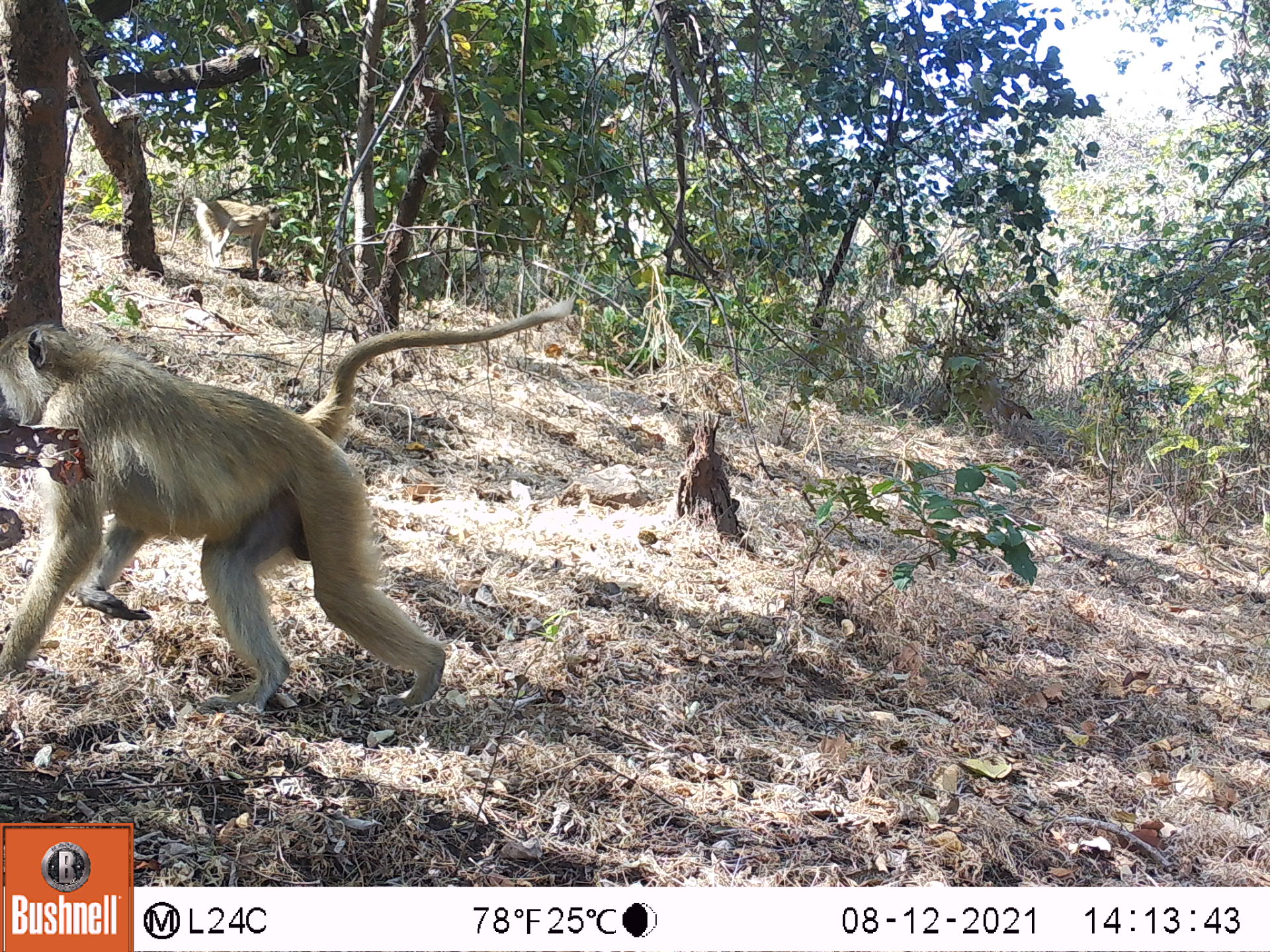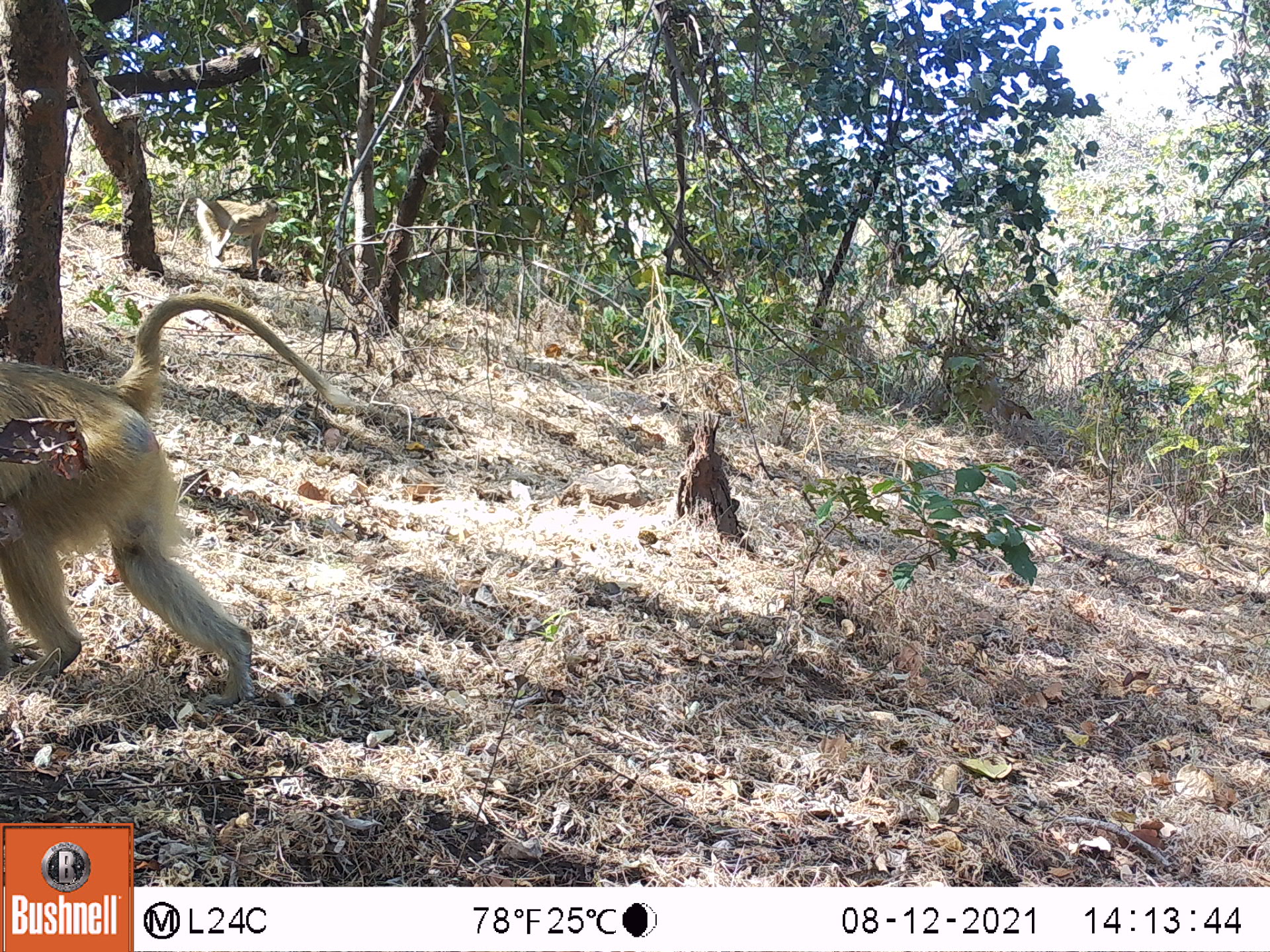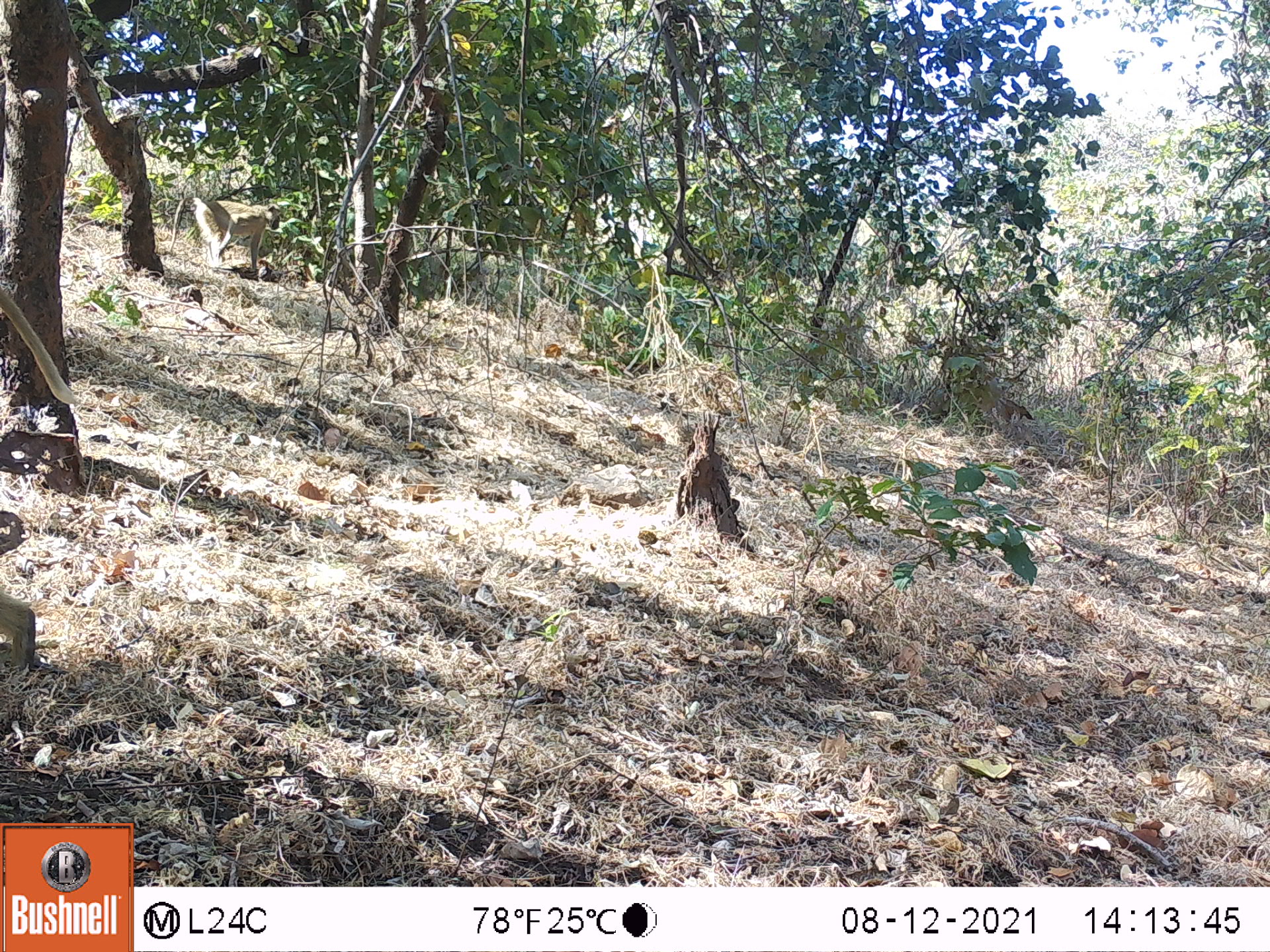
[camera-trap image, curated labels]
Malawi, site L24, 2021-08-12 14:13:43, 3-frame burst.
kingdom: Animalia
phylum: Chordata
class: Mammalia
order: Primates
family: Cercopithecidae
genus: Papio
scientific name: Papio cynocephalus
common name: yellow baboon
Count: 2.